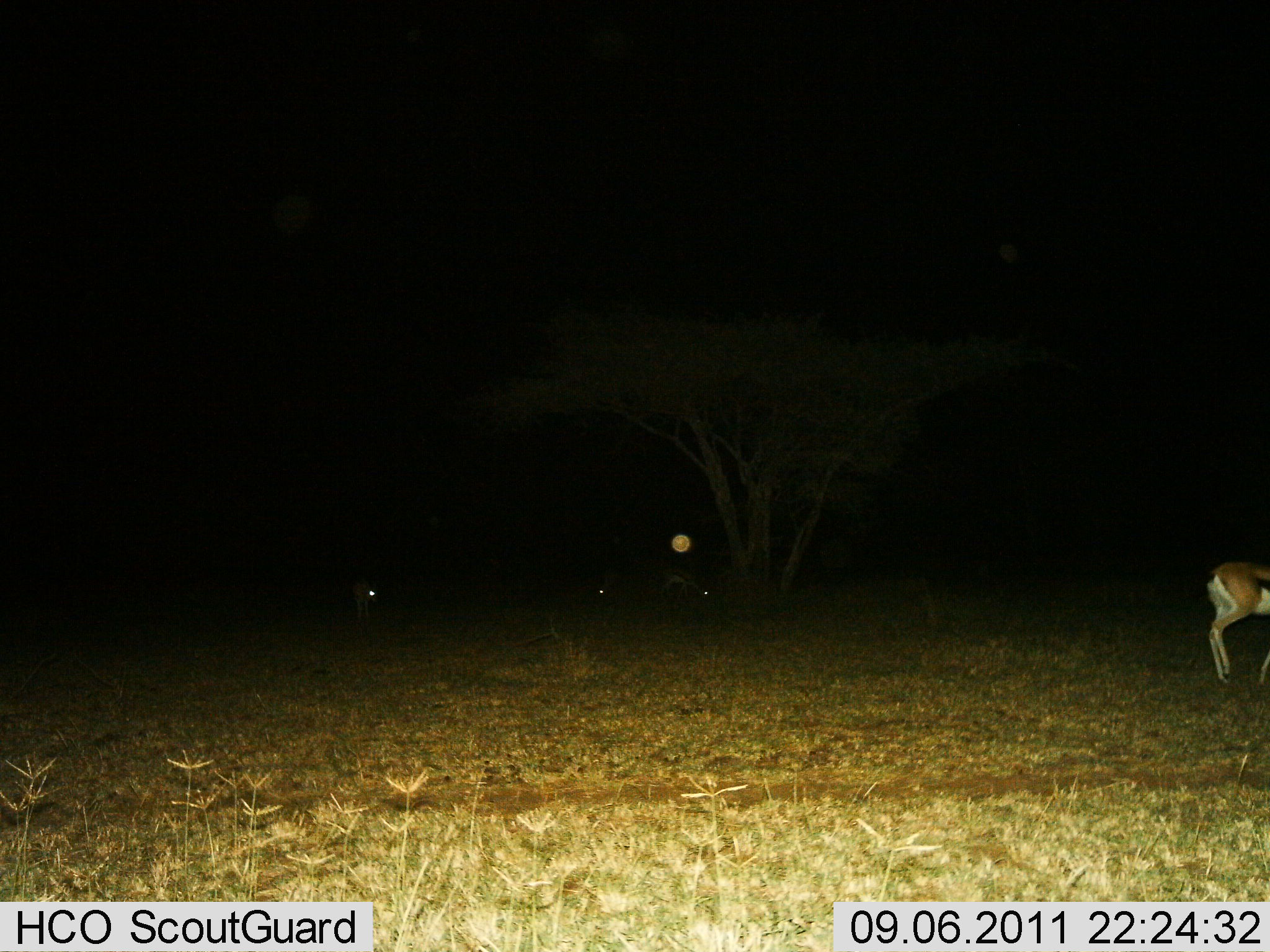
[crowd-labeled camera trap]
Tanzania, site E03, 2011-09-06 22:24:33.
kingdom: Animalia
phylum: Chordata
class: Mammalia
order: Artiodactyla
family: Bovidae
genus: Eudorcas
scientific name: Eudorcas thomsonii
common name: thomson's gazelle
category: gazellethomsons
Gazellethomsons (thomson's gazelle) (Eudorcas thomsonii), count 3. Behavior (volunteer vote fractions): standing 55%, resting 0%, moving 27%, interacting 0%. Young present (vote fraction): 0%. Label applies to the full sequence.